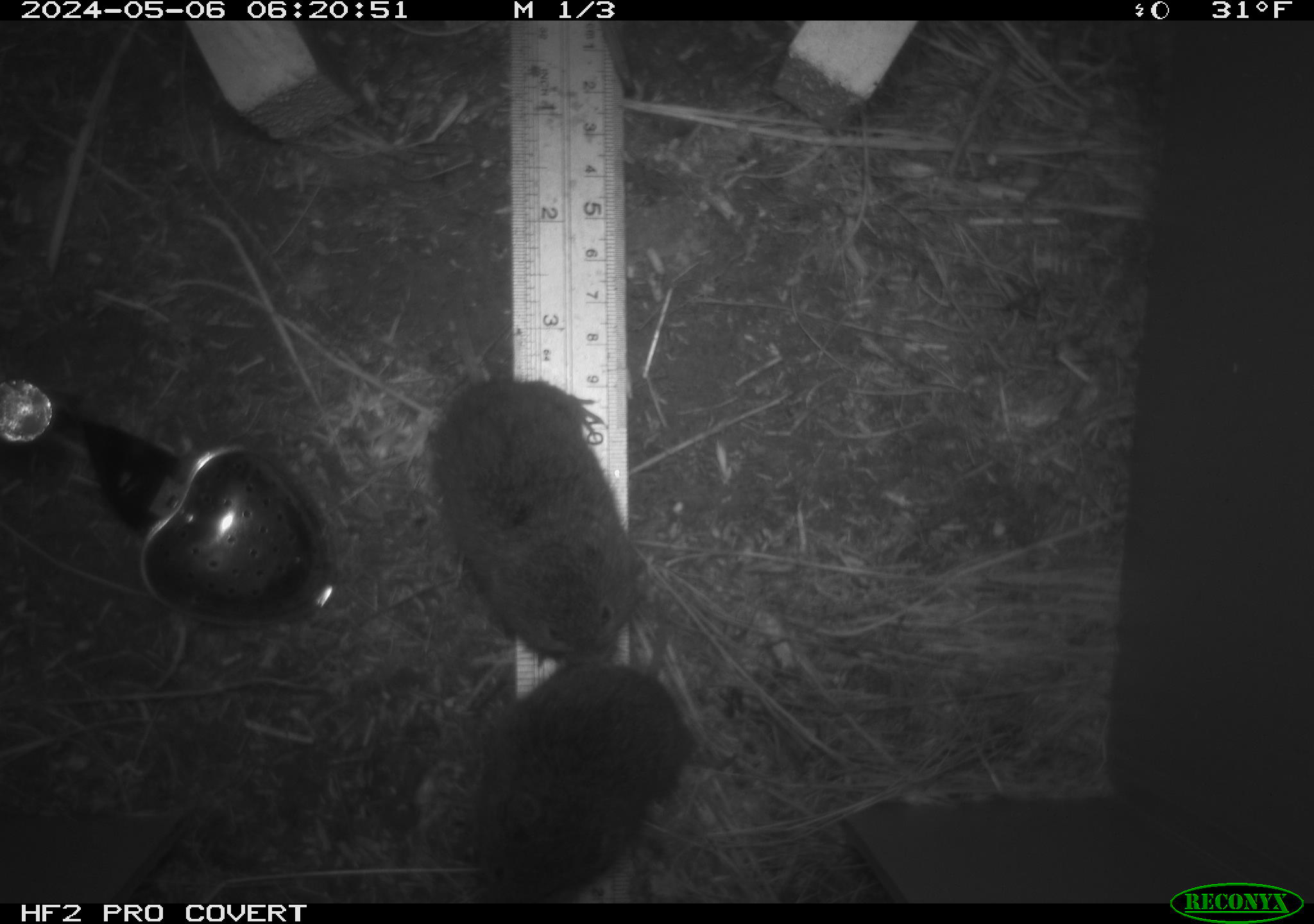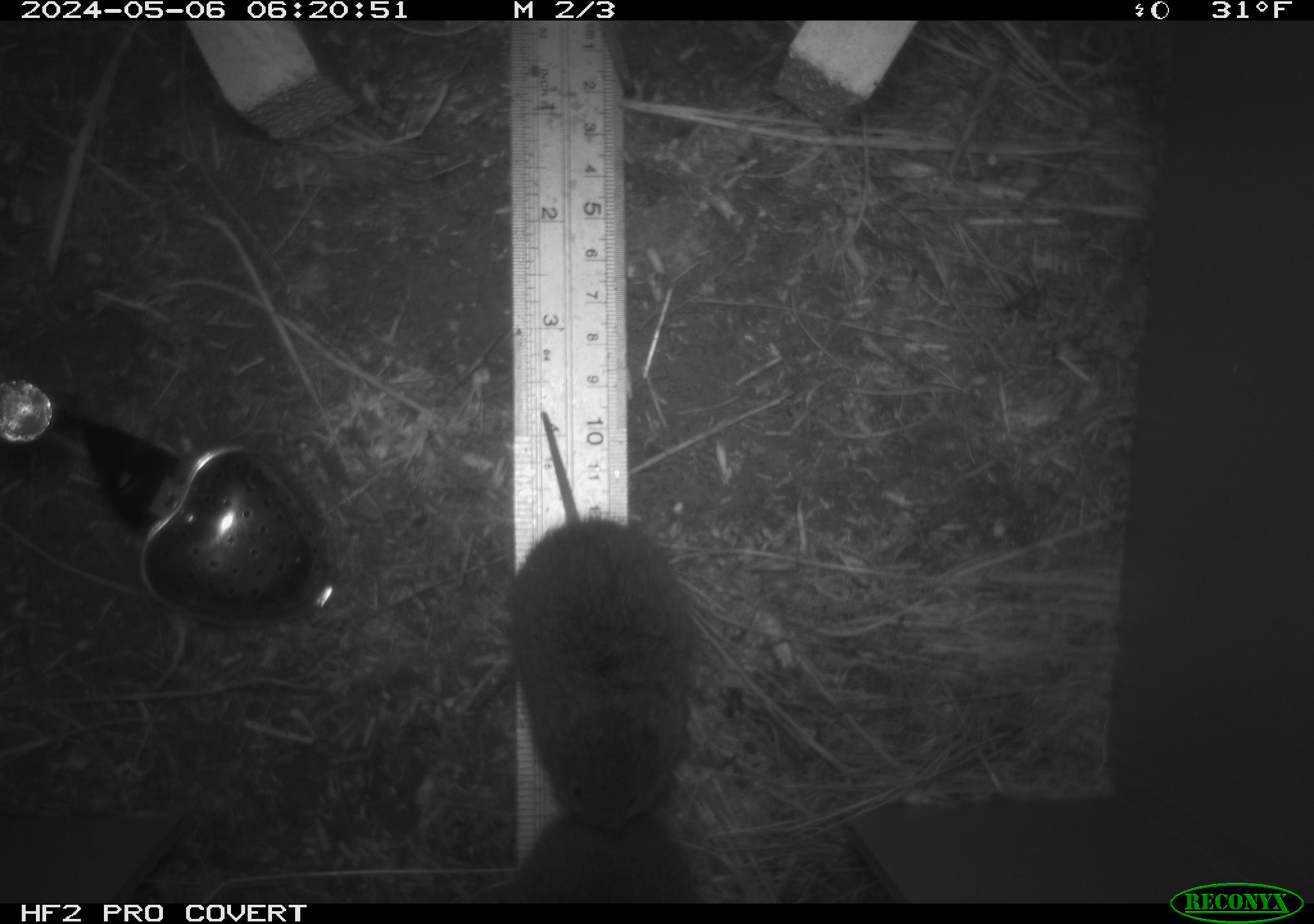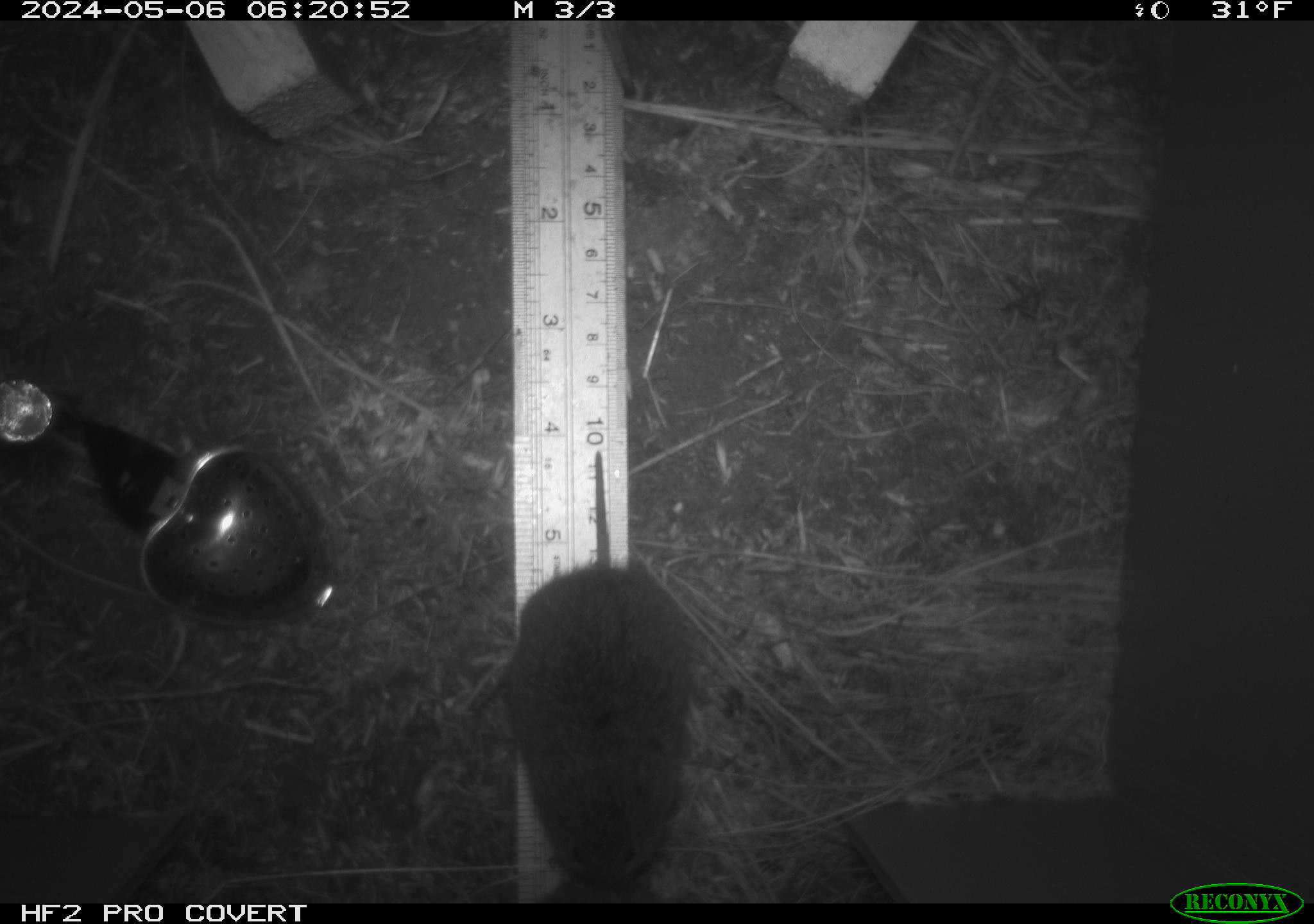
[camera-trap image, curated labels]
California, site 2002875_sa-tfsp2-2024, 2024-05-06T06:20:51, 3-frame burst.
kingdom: Animalia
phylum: Chordata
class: Mammalia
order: Rodentia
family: Cricetidae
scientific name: Arvicolinae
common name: voles, lemmings, and muskrats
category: arvicolinae subfamily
Arvicolinae subfamily (voles, lemmings, and muskrats) (Arvicolinae).